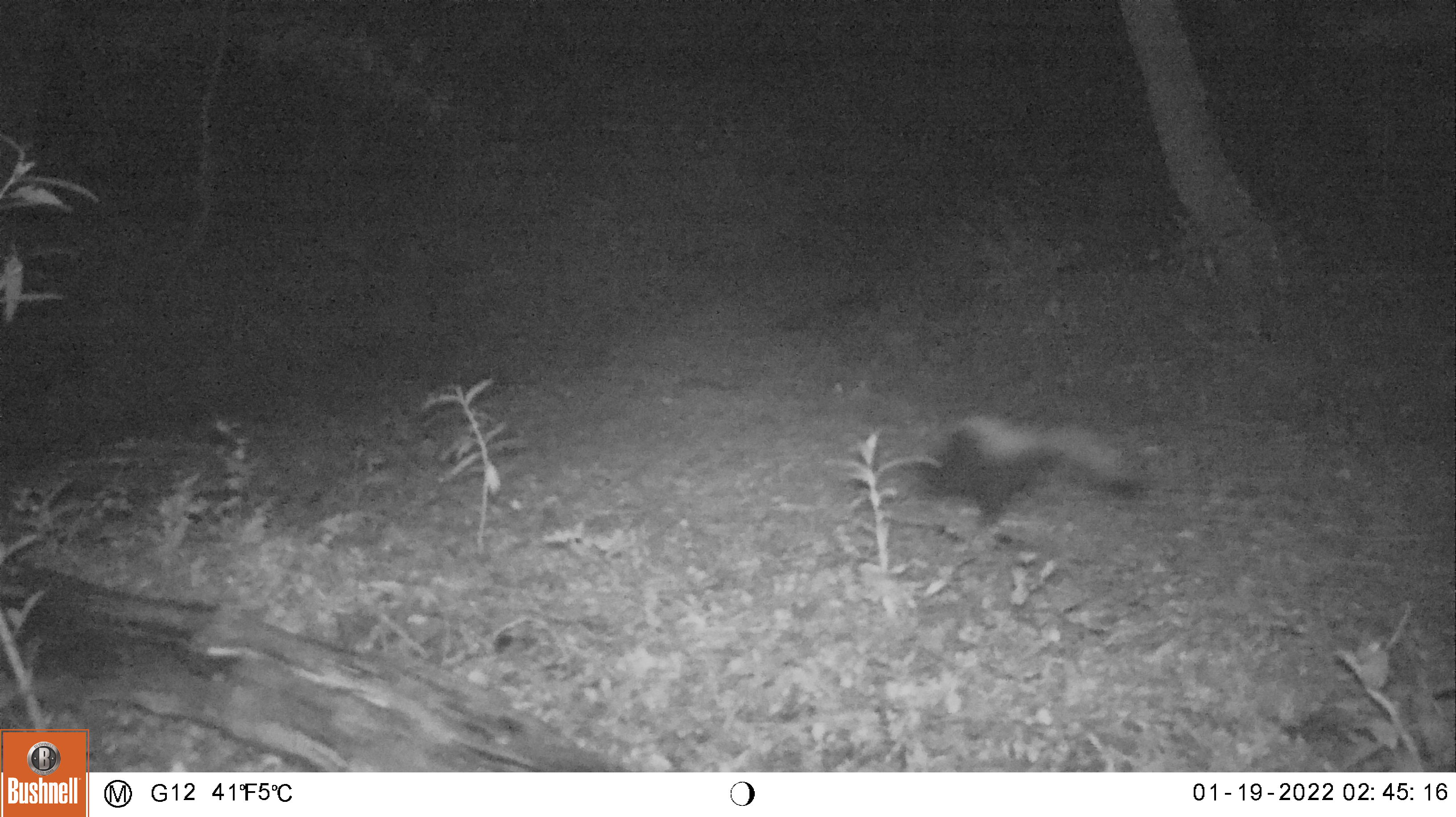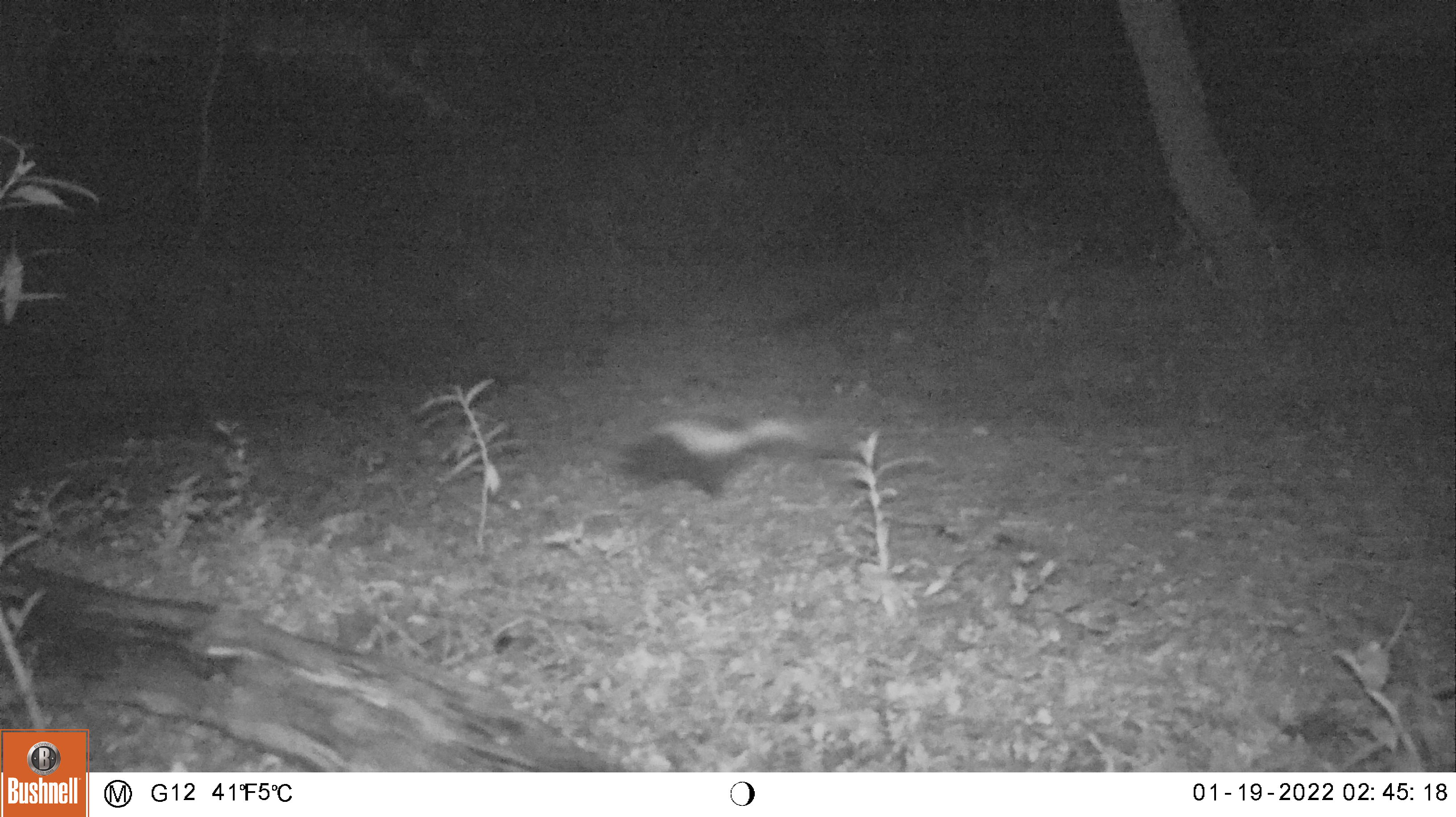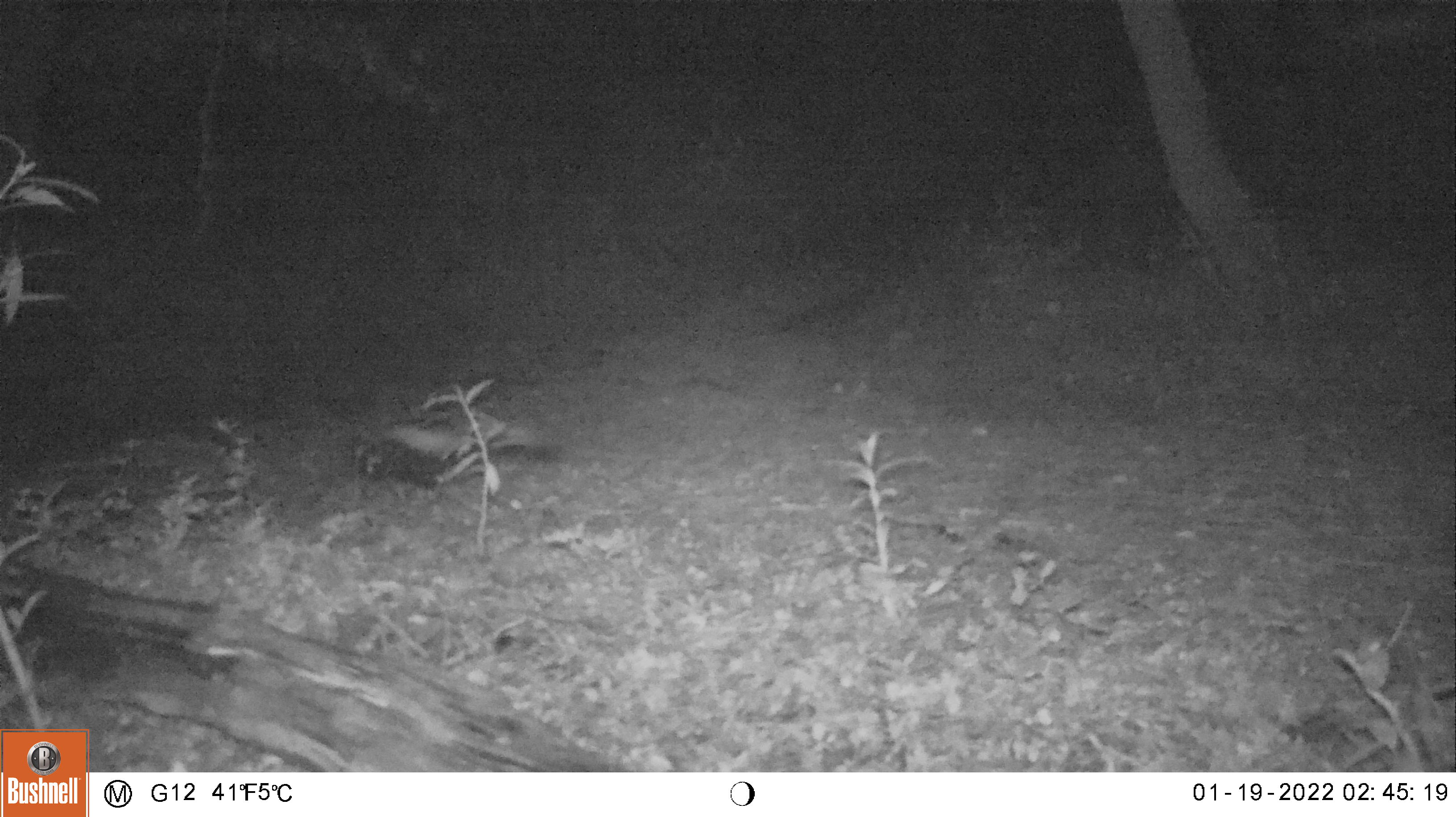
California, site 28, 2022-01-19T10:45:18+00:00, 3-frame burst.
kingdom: Animalia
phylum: Chordata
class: Mammalia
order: Carnivora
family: Mephitidae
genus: Mephitis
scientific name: Mephitis mephitis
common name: striped skunk